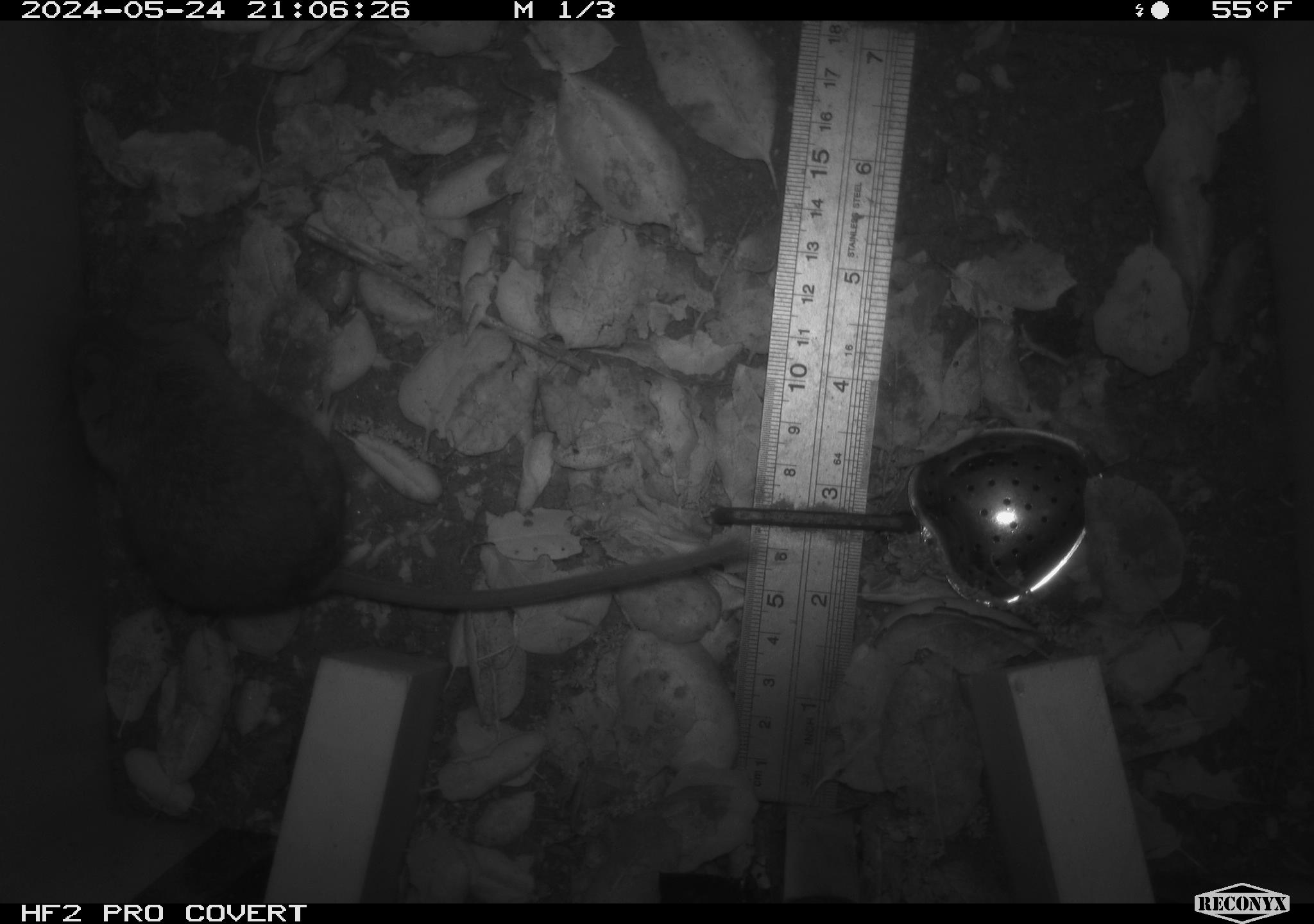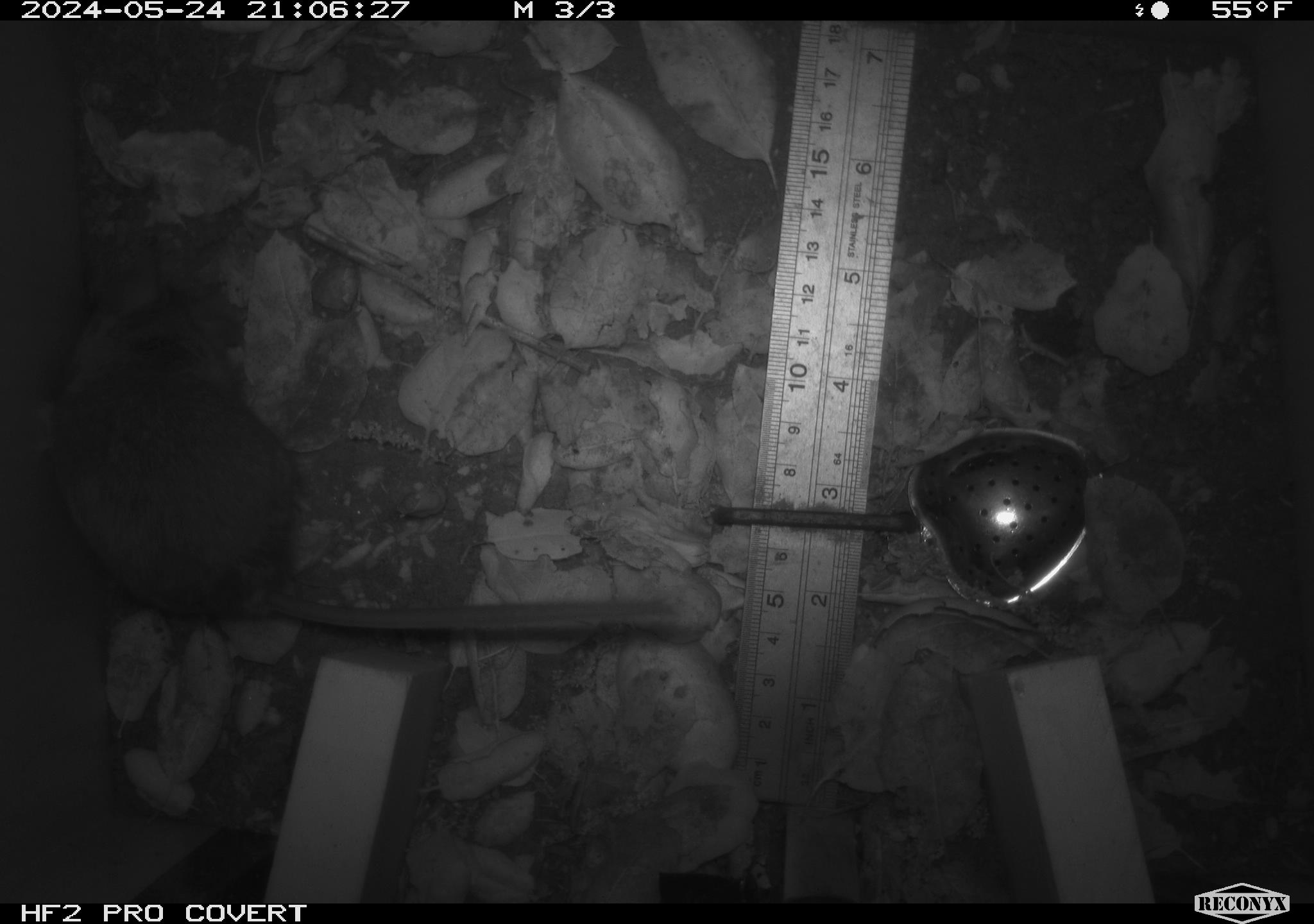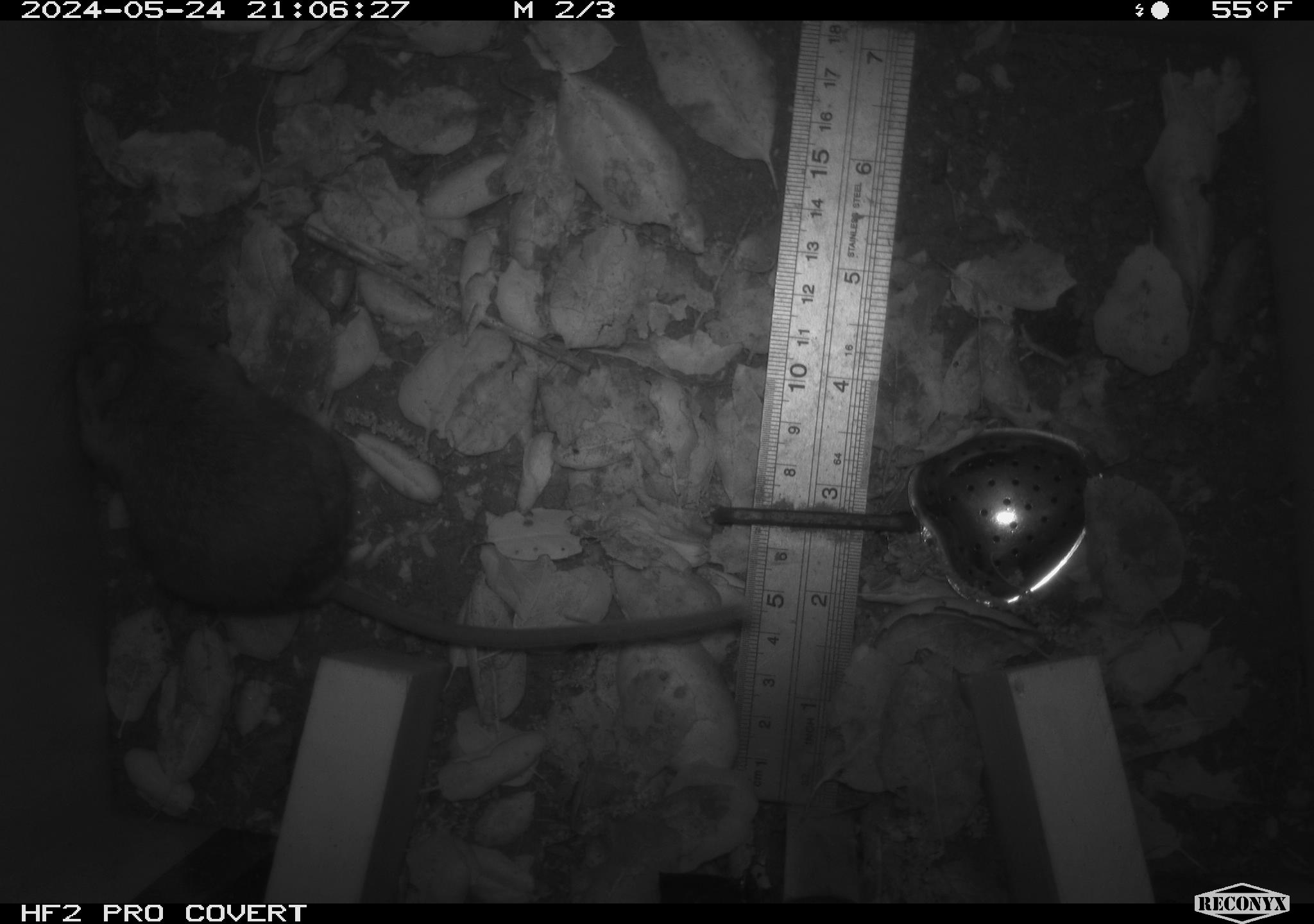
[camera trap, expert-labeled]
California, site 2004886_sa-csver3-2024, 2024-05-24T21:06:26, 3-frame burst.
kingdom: Animalia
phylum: Chordata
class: Mammalia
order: Rodentia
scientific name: Rodentia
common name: rodent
Rodent (Rodentia).